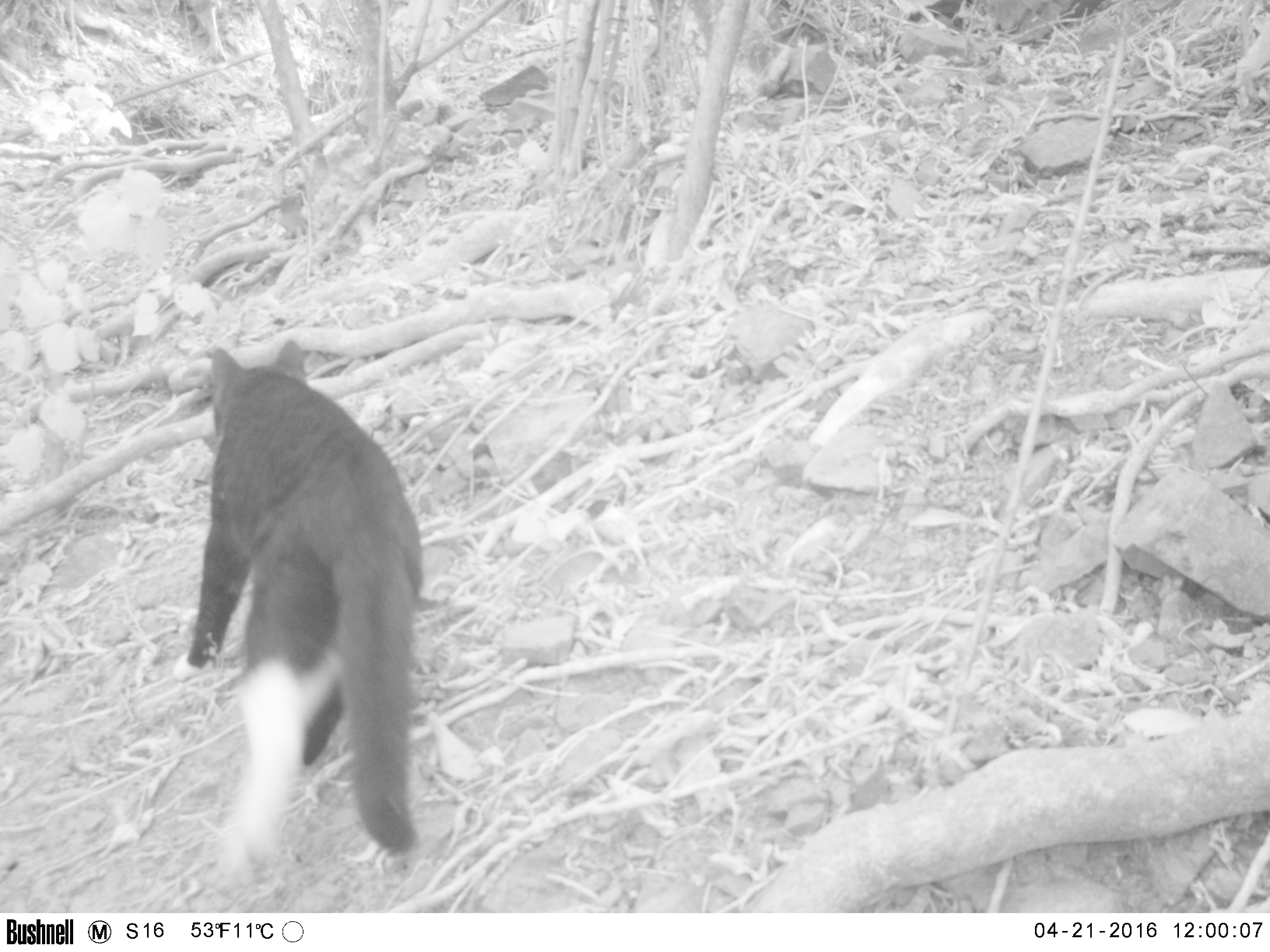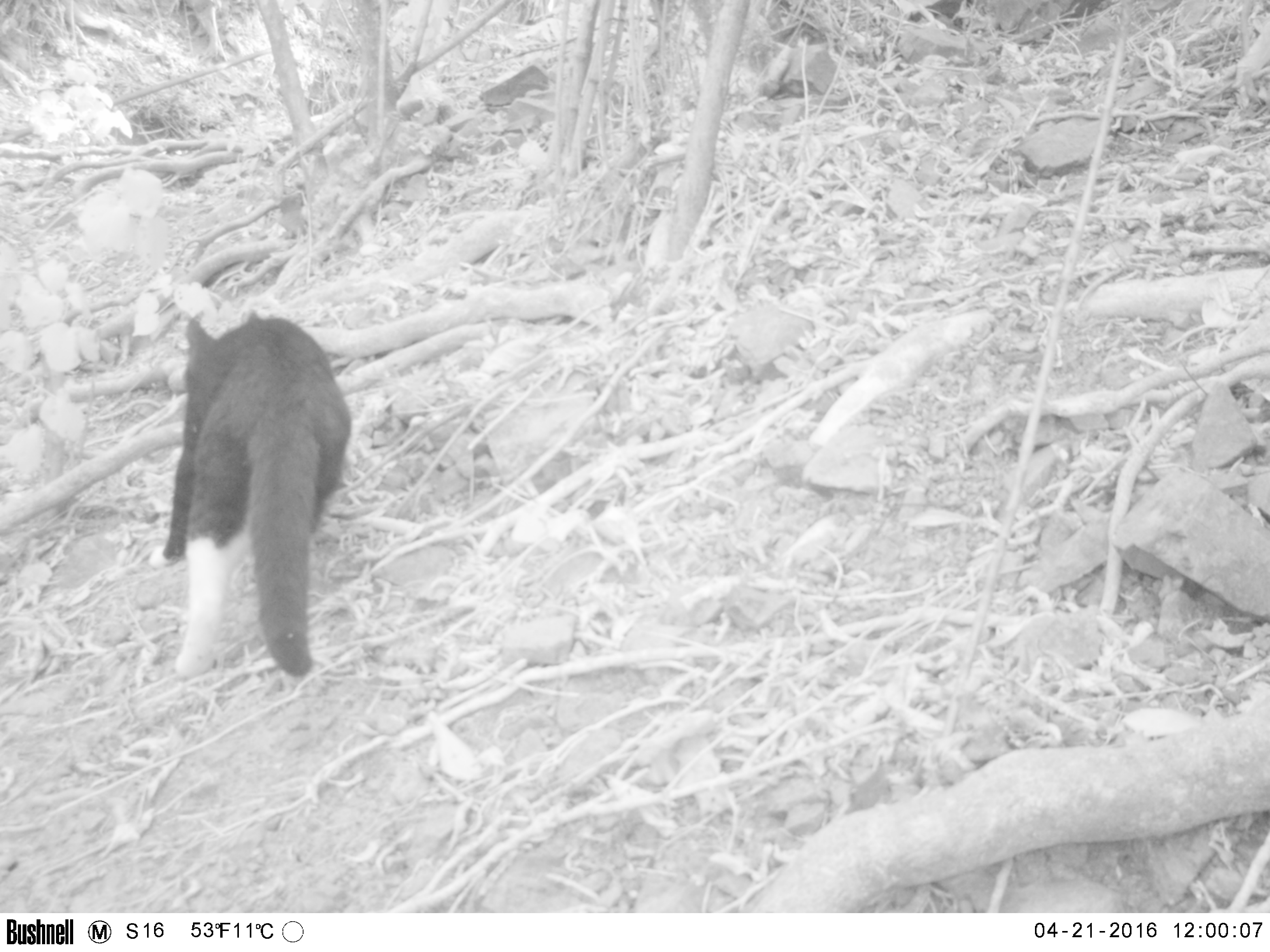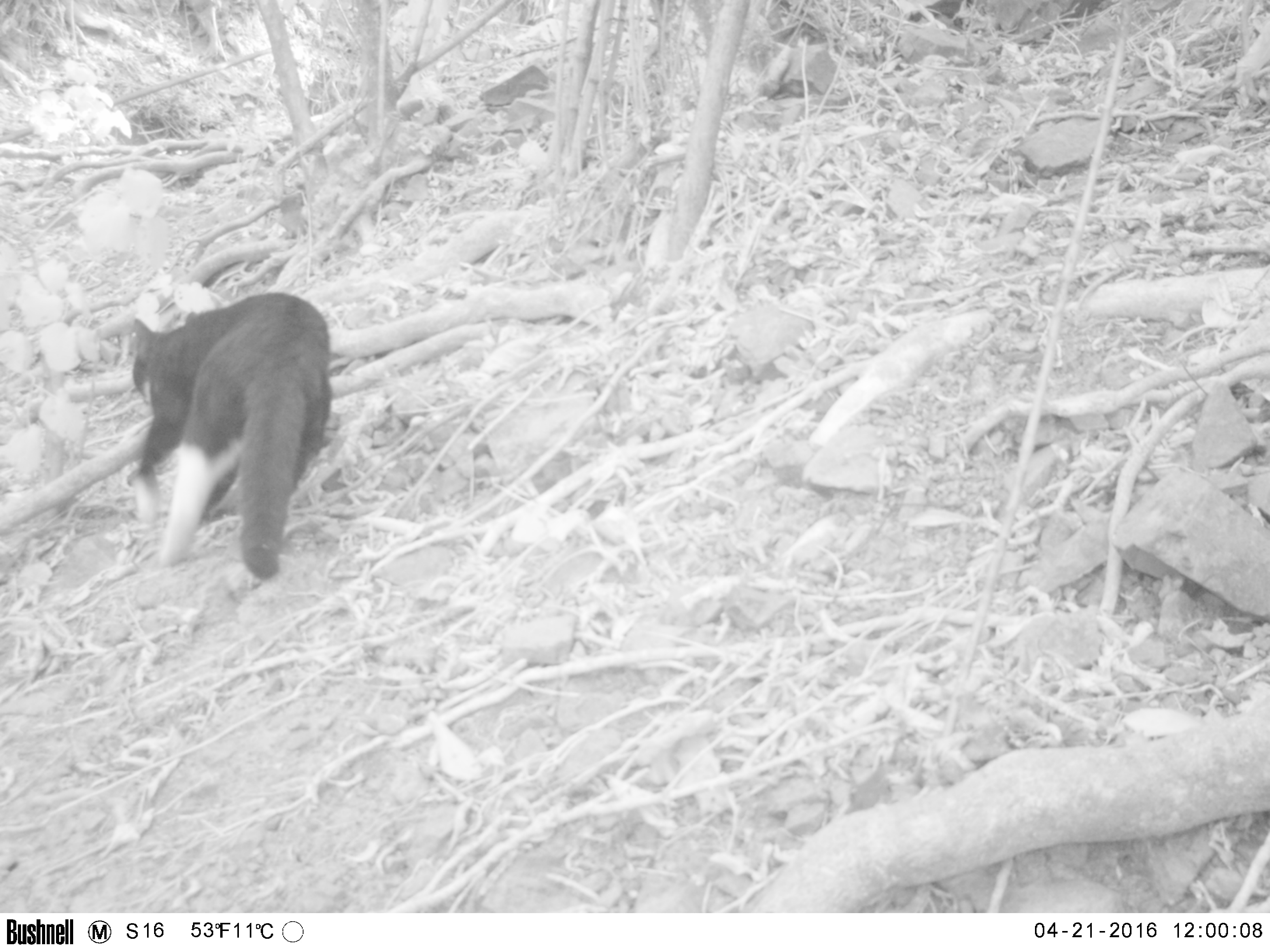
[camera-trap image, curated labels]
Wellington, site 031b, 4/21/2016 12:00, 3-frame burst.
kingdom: Animalia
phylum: Chordata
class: Mammalia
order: Carnivora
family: Felidae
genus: Felis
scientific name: Felis catus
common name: cat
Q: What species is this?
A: Cat (Felis catus).